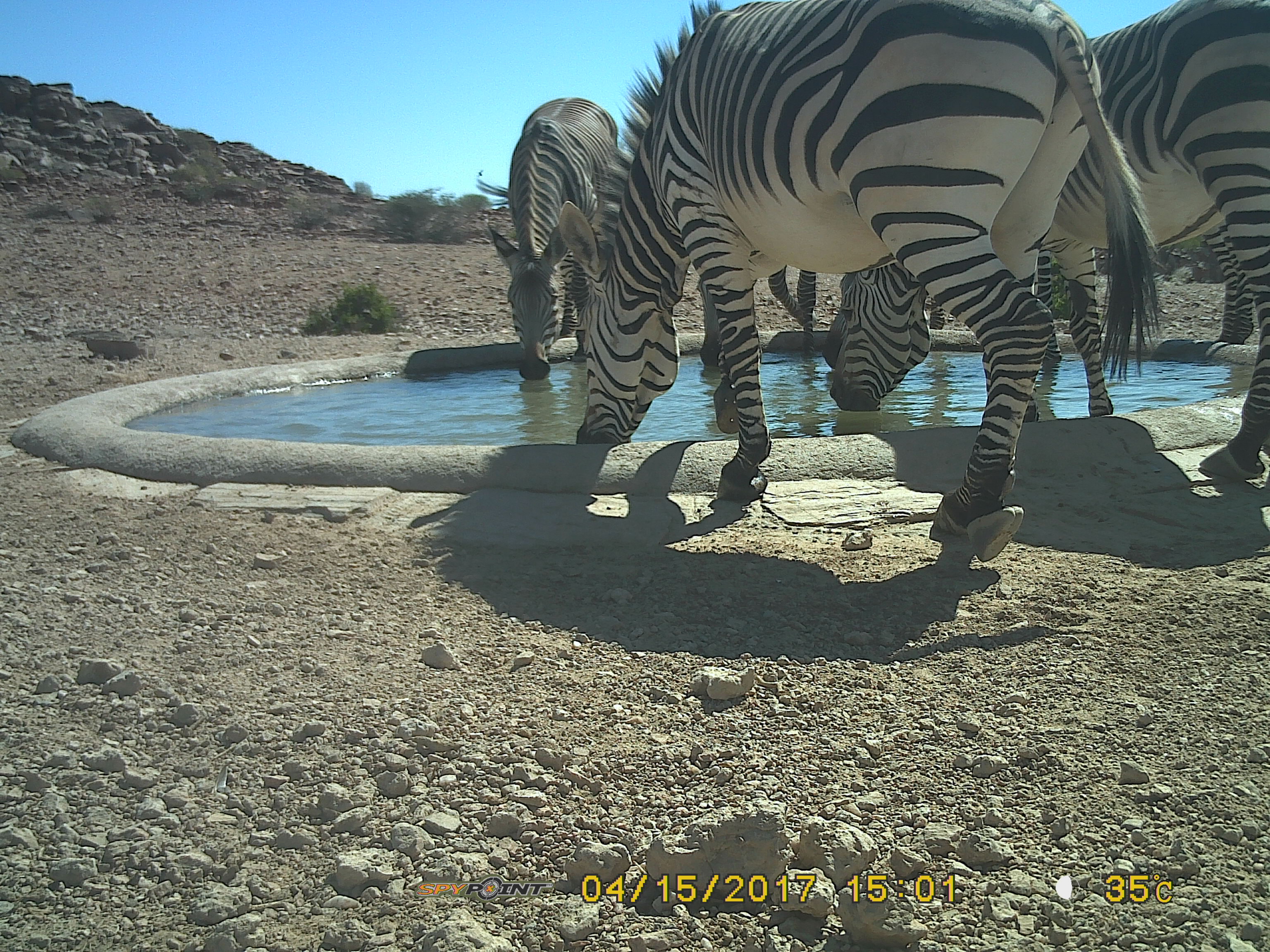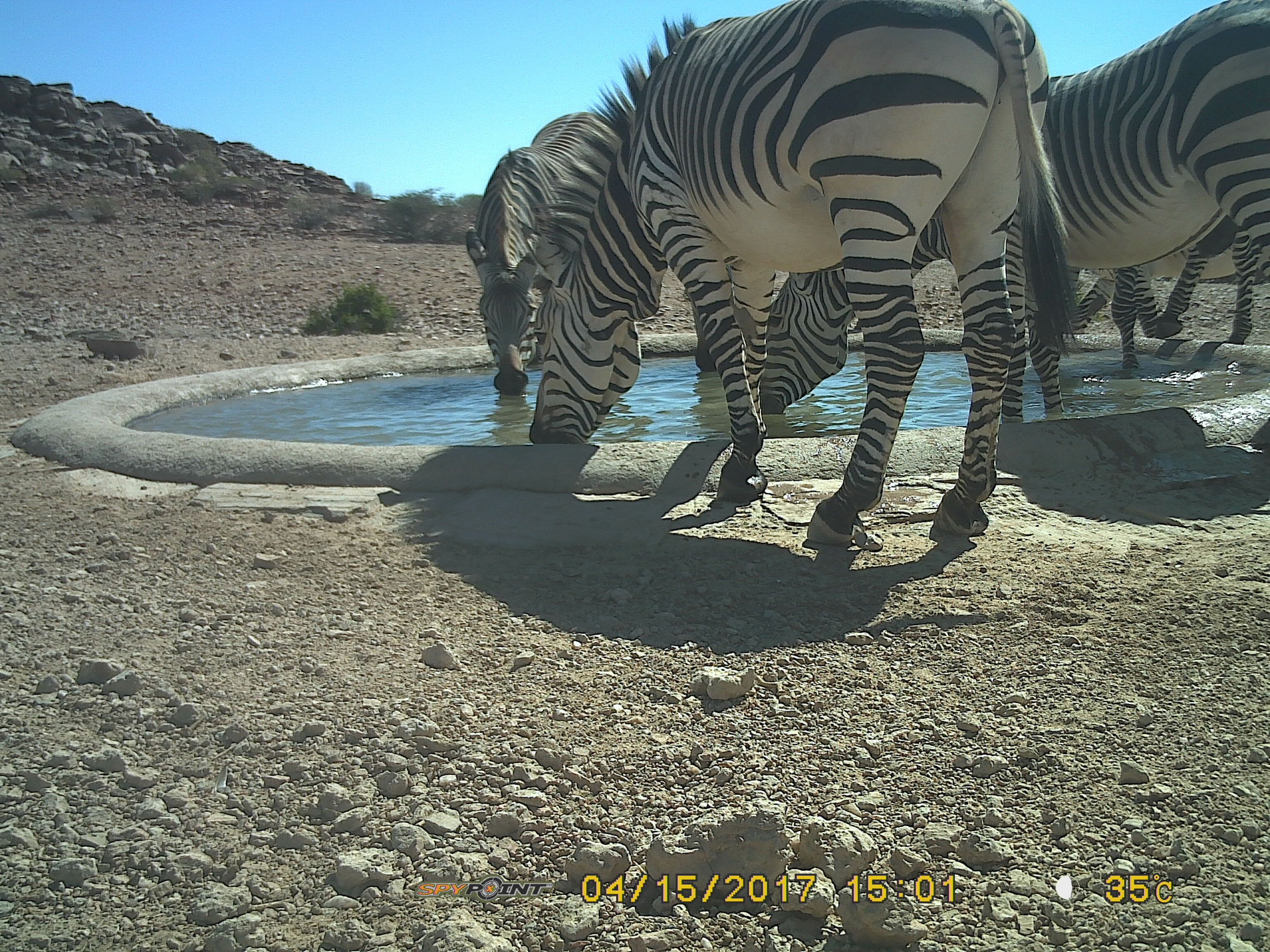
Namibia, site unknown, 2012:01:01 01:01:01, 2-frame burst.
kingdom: Animalia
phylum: Chordata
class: Mammalia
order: Perissodactyla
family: Equidae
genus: Equus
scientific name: Equus zebra hartmannae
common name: hartmann's mountain zebra